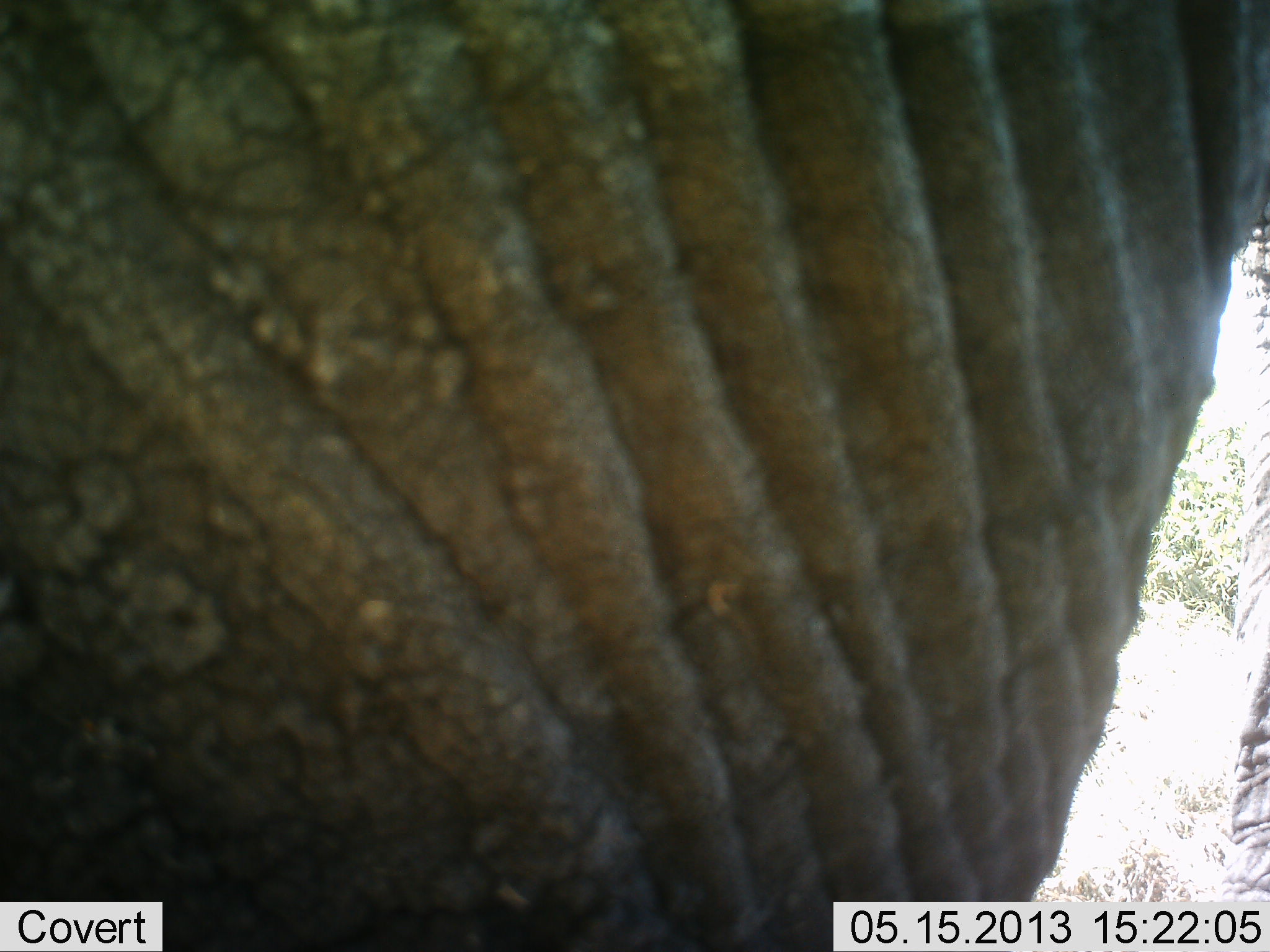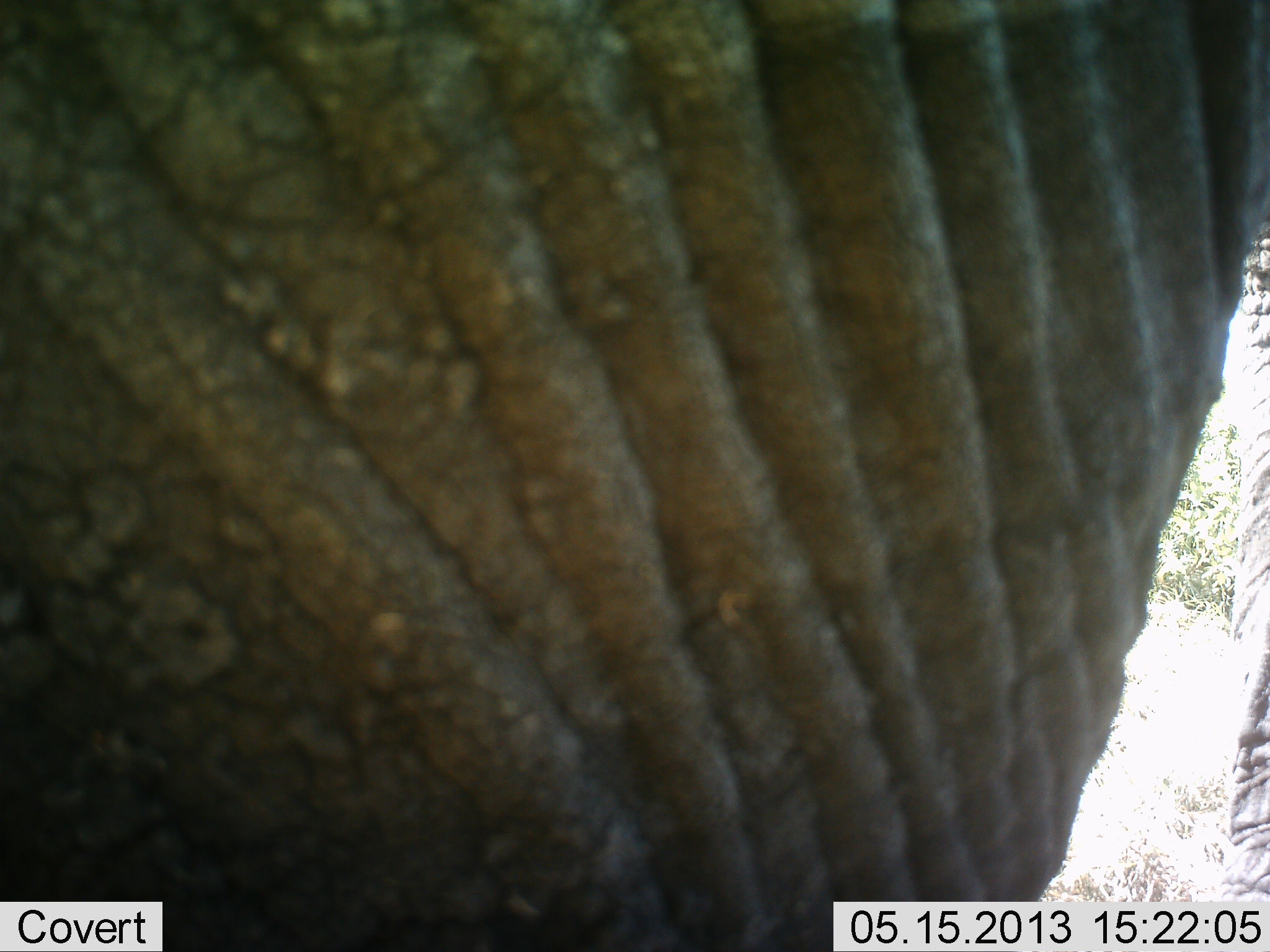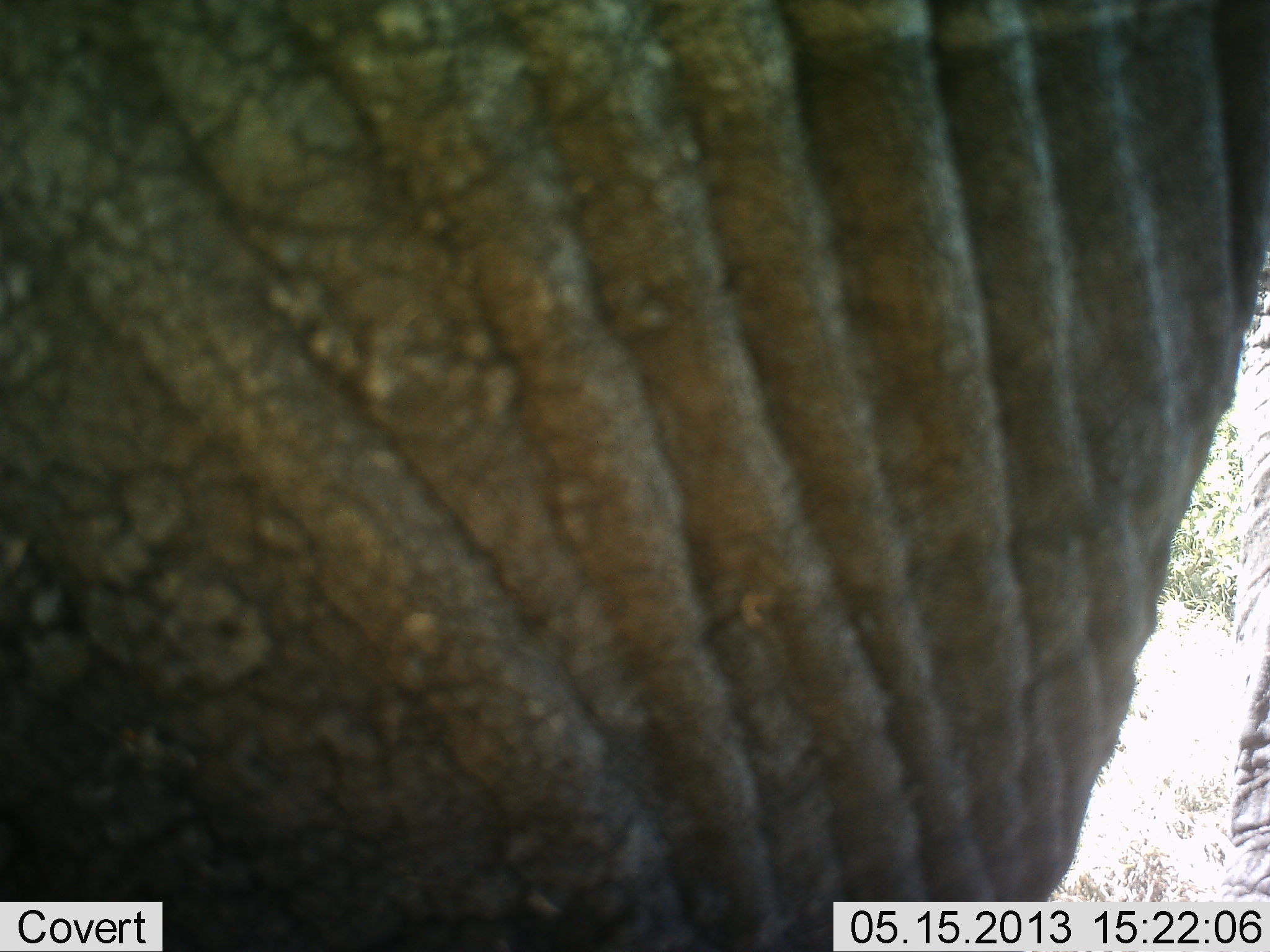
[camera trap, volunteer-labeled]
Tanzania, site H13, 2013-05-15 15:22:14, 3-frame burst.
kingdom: Animalia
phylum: Chordata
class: Mammalia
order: Proboscidea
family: Elephantidae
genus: Loxodonta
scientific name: Loxodonta africana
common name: african bush elephant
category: elephant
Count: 1.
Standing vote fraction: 95%.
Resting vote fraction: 5%.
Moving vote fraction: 0%.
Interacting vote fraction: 0%.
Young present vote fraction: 0%.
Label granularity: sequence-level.